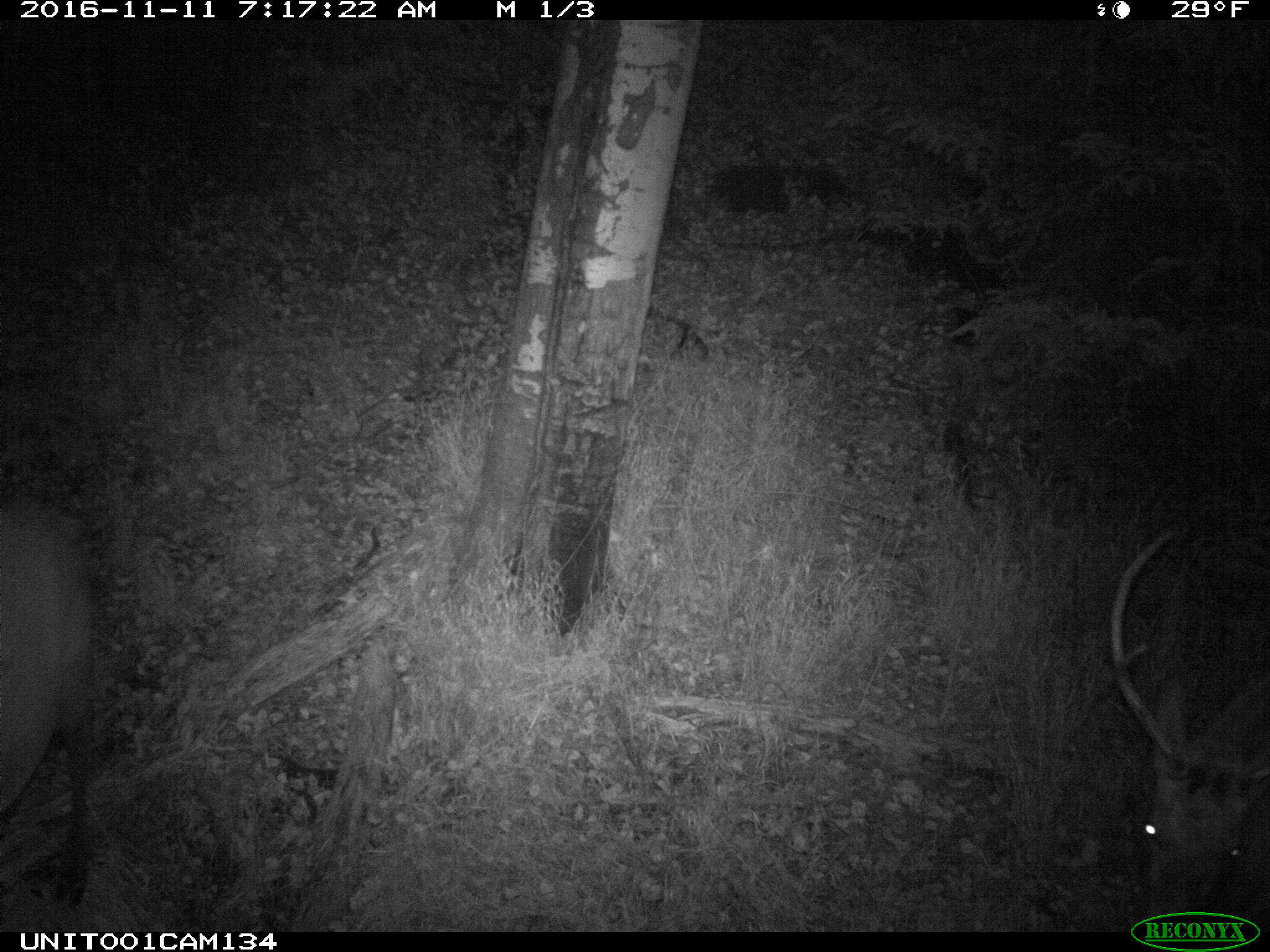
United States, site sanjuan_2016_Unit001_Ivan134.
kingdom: Animalia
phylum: Chordata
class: Mammalia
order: Artiodactyla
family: Cervidae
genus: Cervus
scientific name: Cervus elaphus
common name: red deer